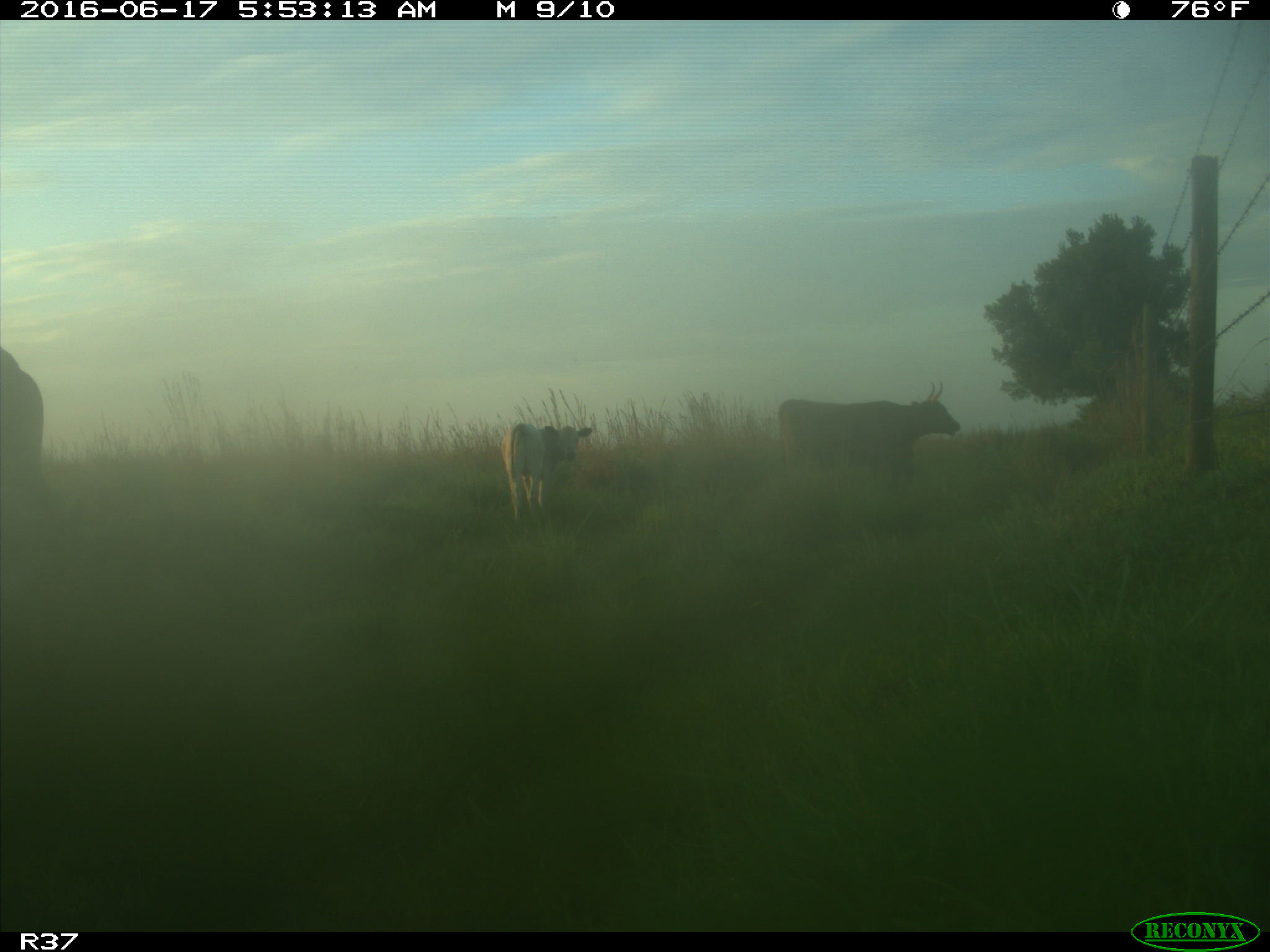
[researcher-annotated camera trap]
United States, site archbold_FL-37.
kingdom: Animalia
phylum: Chordata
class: Mammalia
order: Artiodactyla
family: Bovidae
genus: Bos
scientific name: Bos taurus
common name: domestic cow